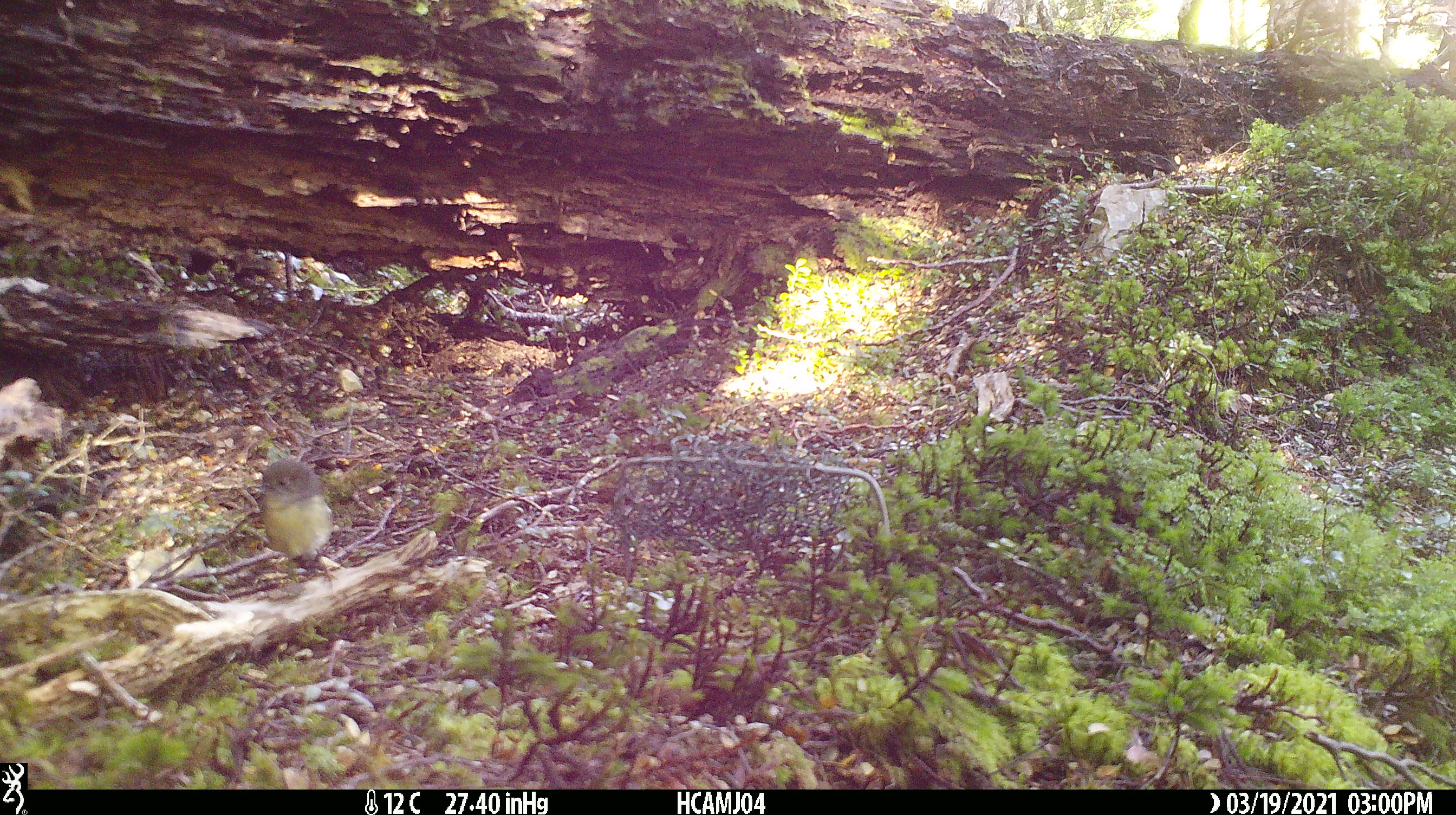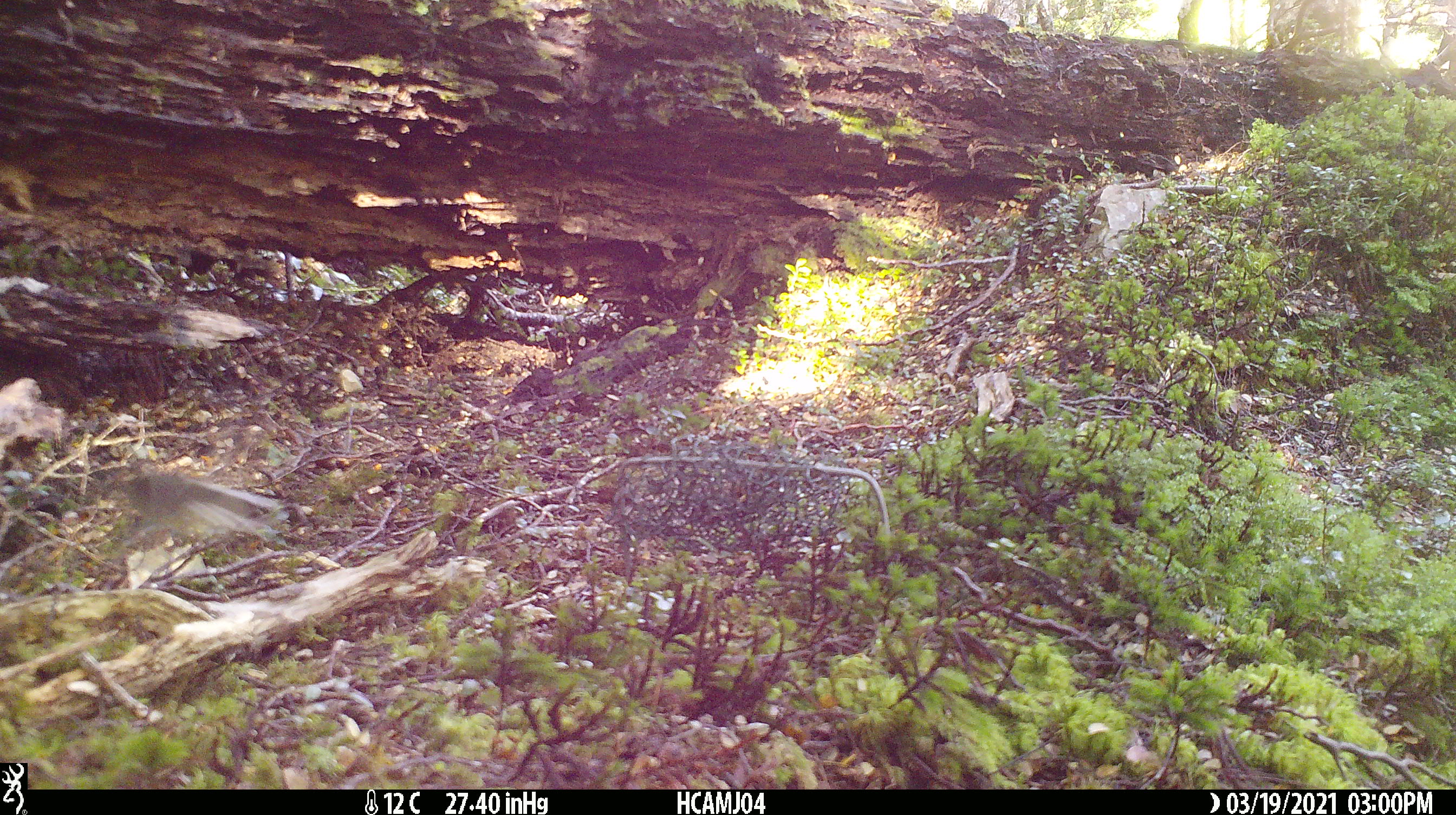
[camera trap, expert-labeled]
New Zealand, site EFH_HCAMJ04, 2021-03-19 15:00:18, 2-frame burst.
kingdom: Animalia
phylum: Chordata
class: Aves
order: Passeriformes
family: Petroicidae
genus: Petroica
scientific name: Petroica australis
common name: new zealand robin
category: robin